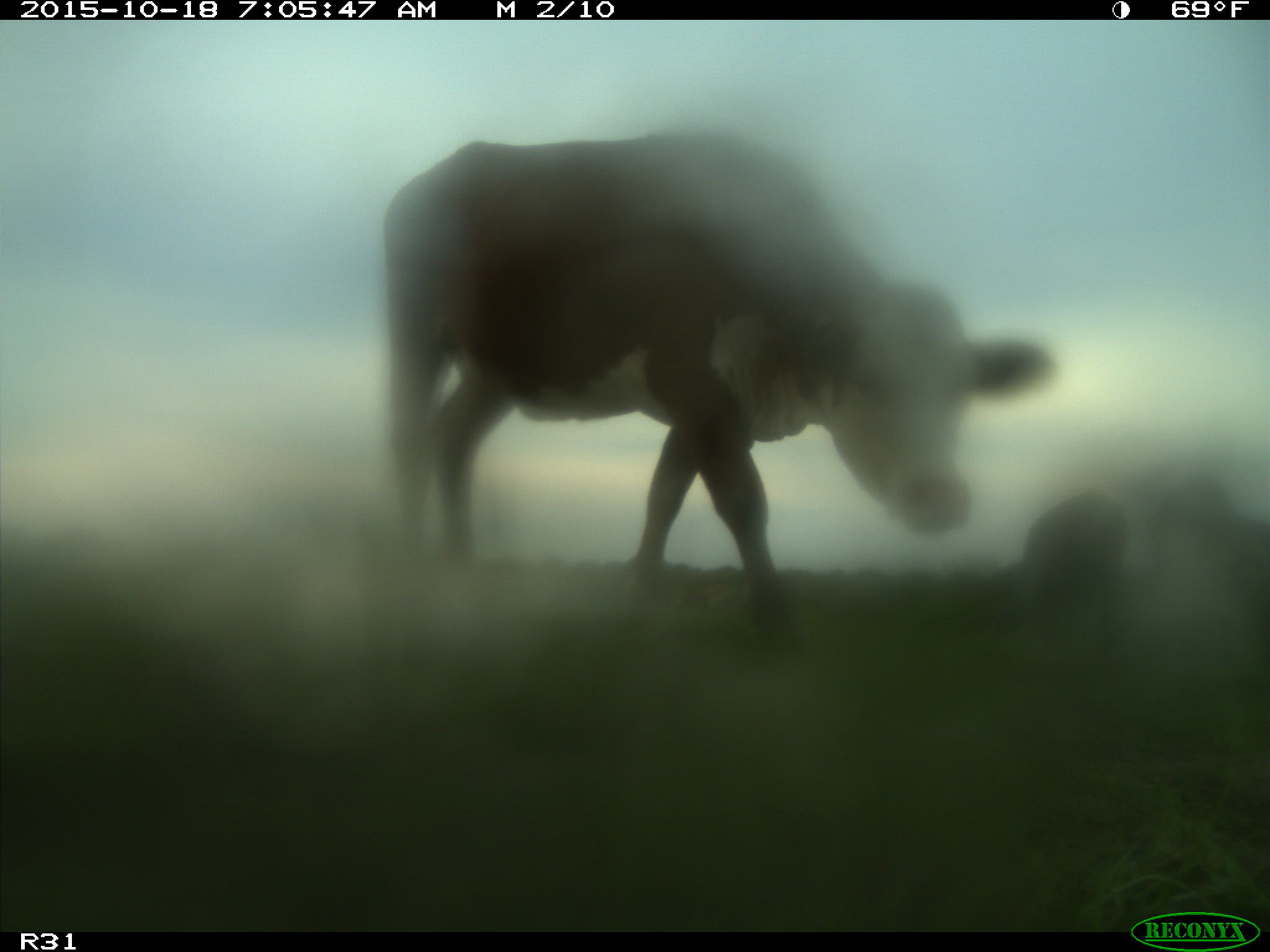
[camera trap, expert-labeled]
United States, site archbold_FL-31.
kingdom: Animalia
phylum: Chordata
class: Mammalia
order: Artiodactyla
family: Bovidae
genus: Bos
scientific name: Bos taurus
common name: domestic cow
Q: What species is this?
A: Bos taurus (domestic cow).